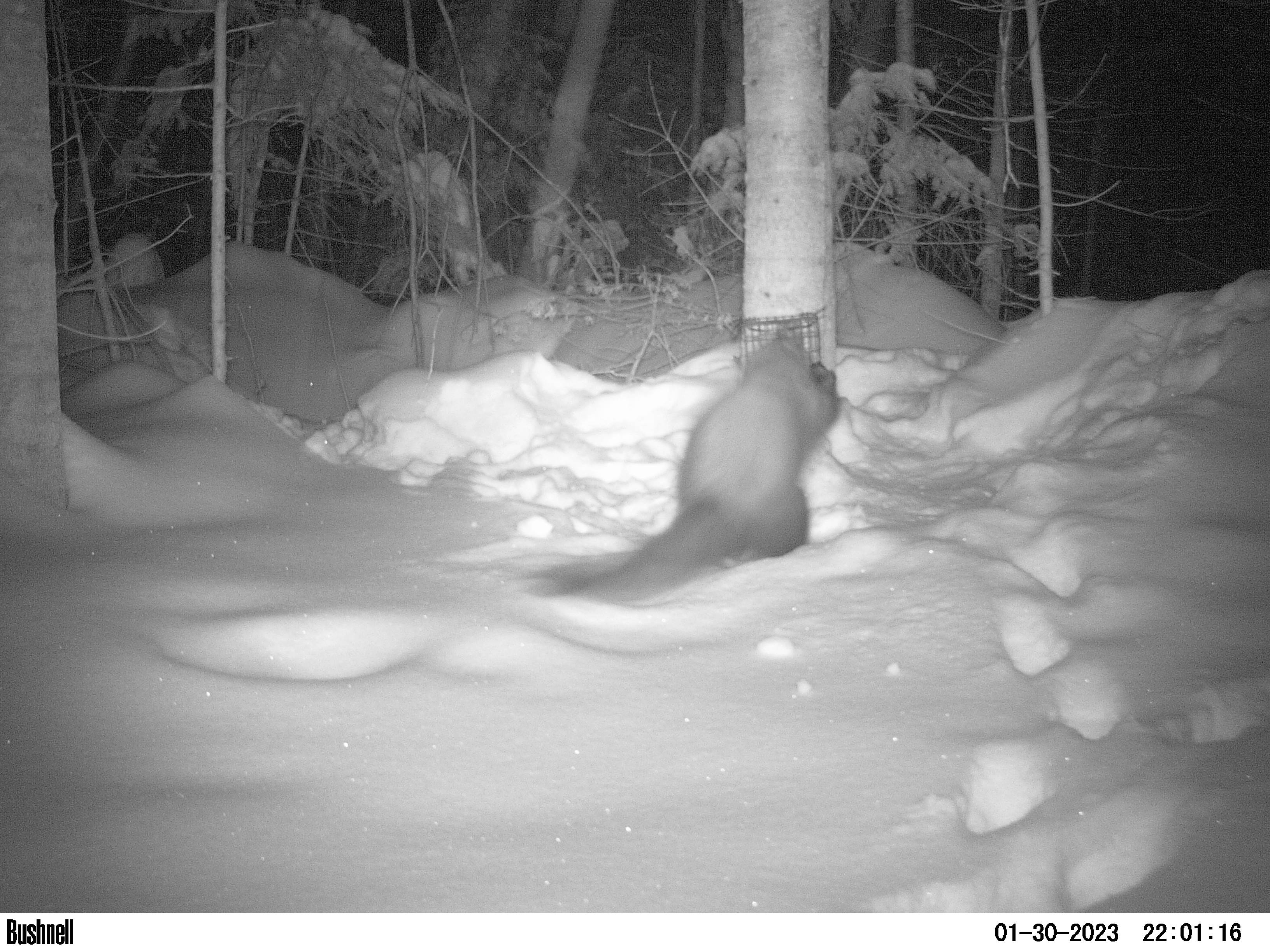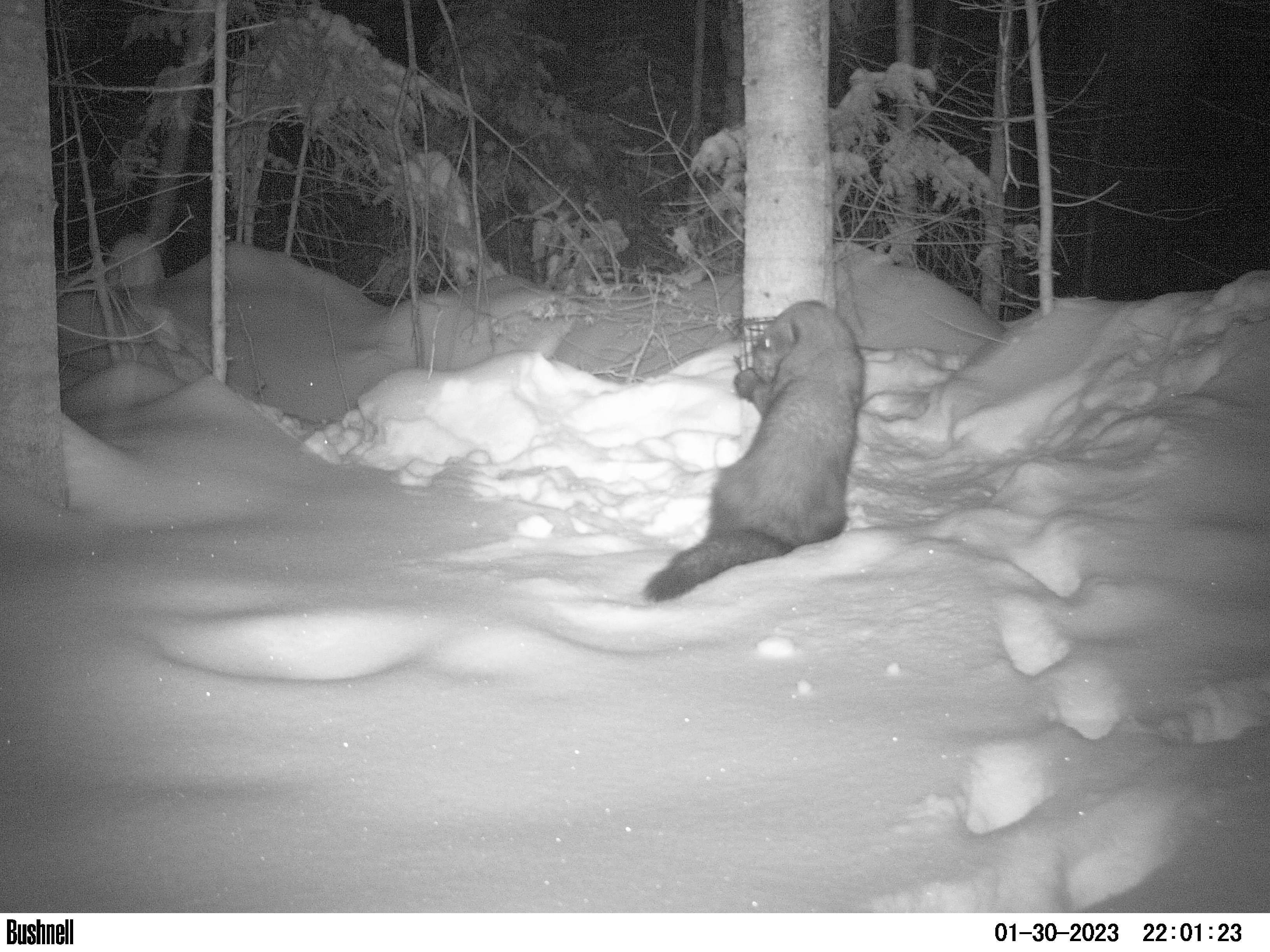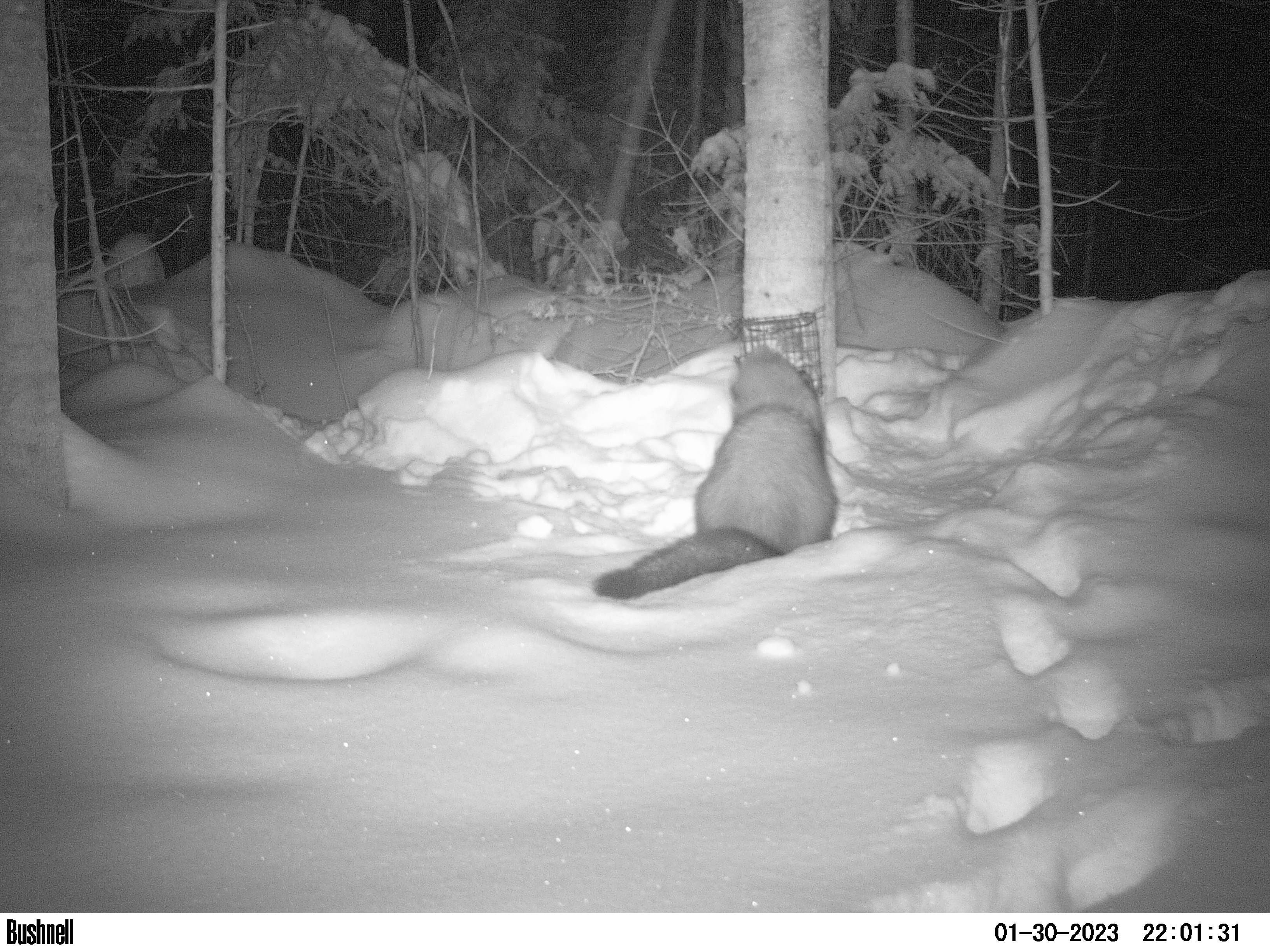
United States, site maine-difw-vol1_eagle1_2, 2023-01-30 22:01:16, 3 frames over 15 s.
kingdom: Animalia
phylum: Chordata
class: Mammalia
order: Carnivora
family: Mustelidae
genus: Pekania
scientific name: Pekania pennanti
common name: fisher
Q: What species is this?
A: Fisher (Pekania pennanti).